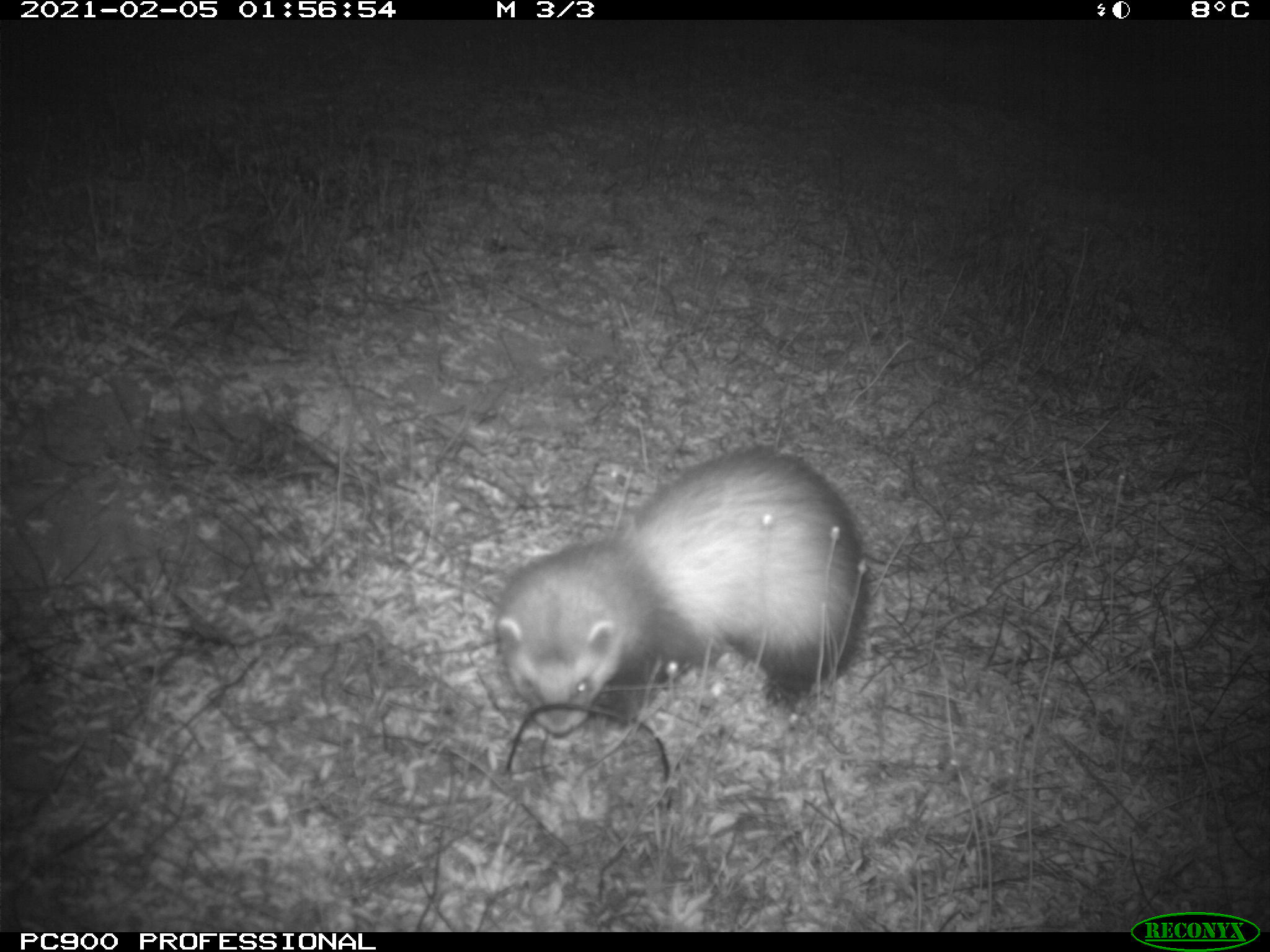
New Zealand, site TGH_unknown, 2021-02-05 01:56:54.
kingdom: Animalia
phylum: Chordata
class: Mammalia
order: Carnivora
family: Mustelidae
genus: Mustela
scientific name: Mustela furo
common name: ferret